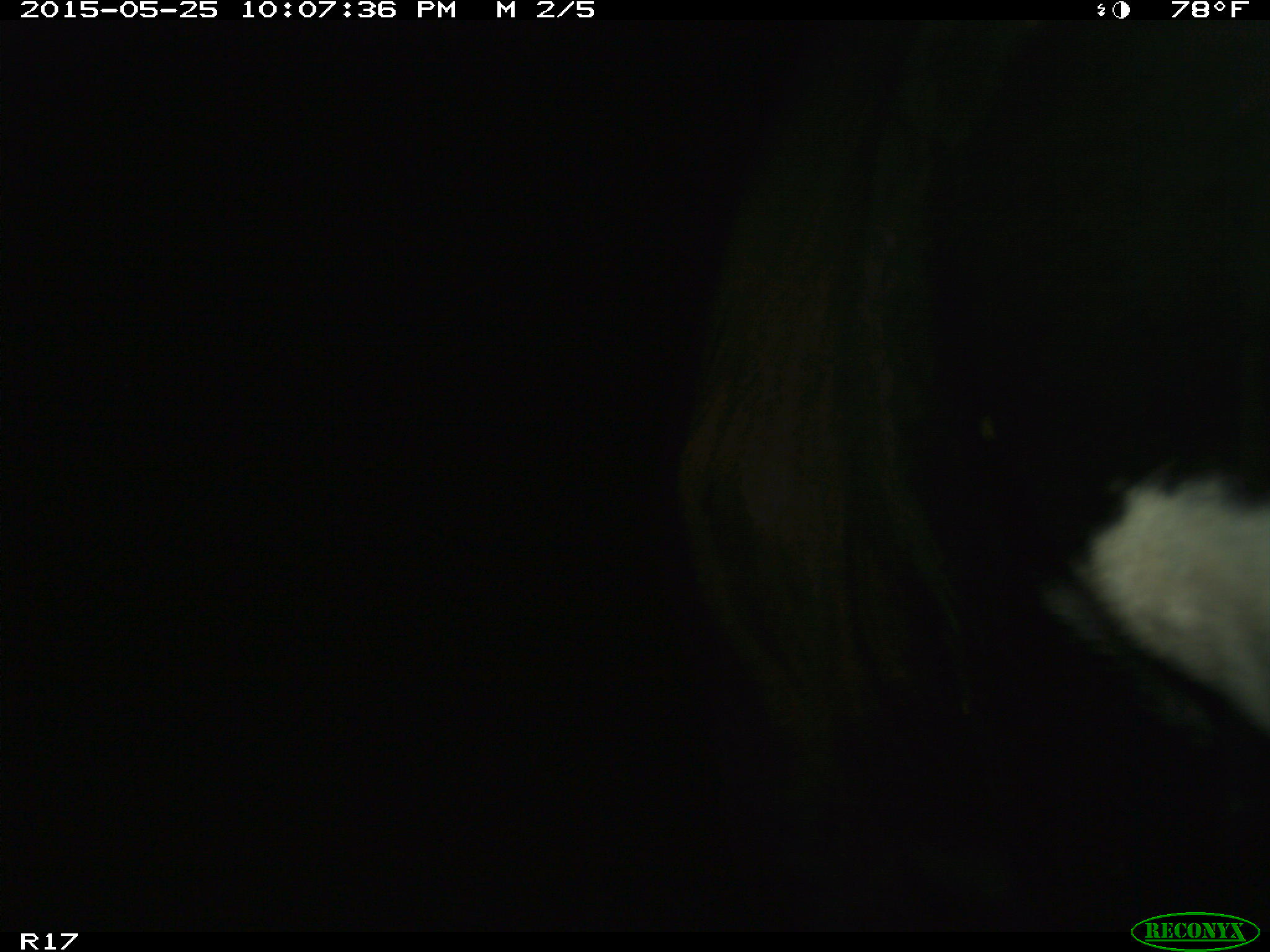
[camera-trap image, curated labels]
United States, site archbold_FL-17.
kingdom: Animalia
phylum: Chordata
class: Mammalia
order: Artiodactyla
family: Bovidae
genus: Bos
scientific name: Bos taurus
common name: domestic cow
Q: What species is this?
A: Bos taurus (domestic cow).